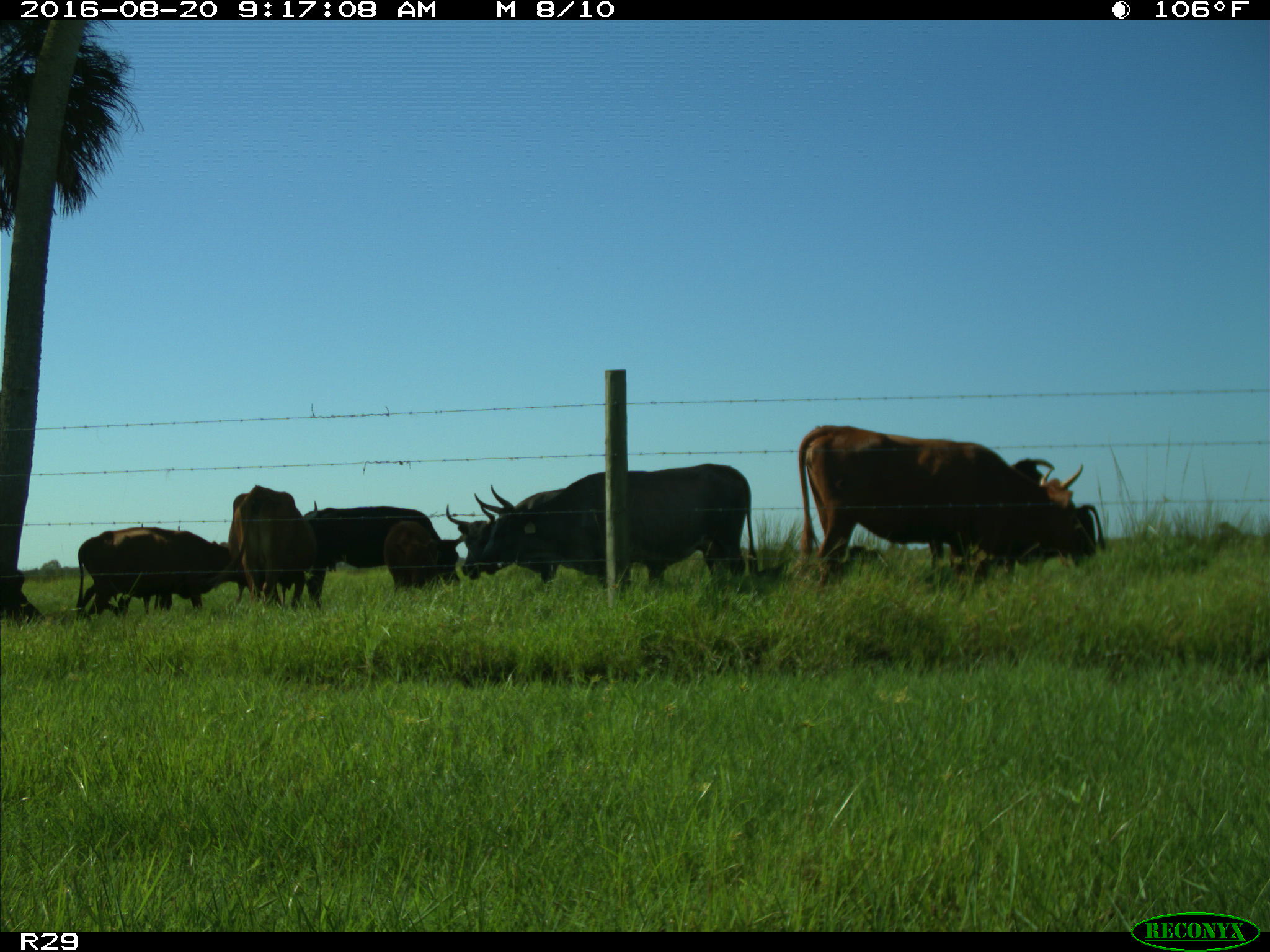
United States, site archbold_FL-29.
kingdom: Animalia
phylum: Chordata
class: Mammalia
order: Artiodactyla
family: Bovidae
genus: Bos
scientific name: Bos taurus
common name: domestic cow